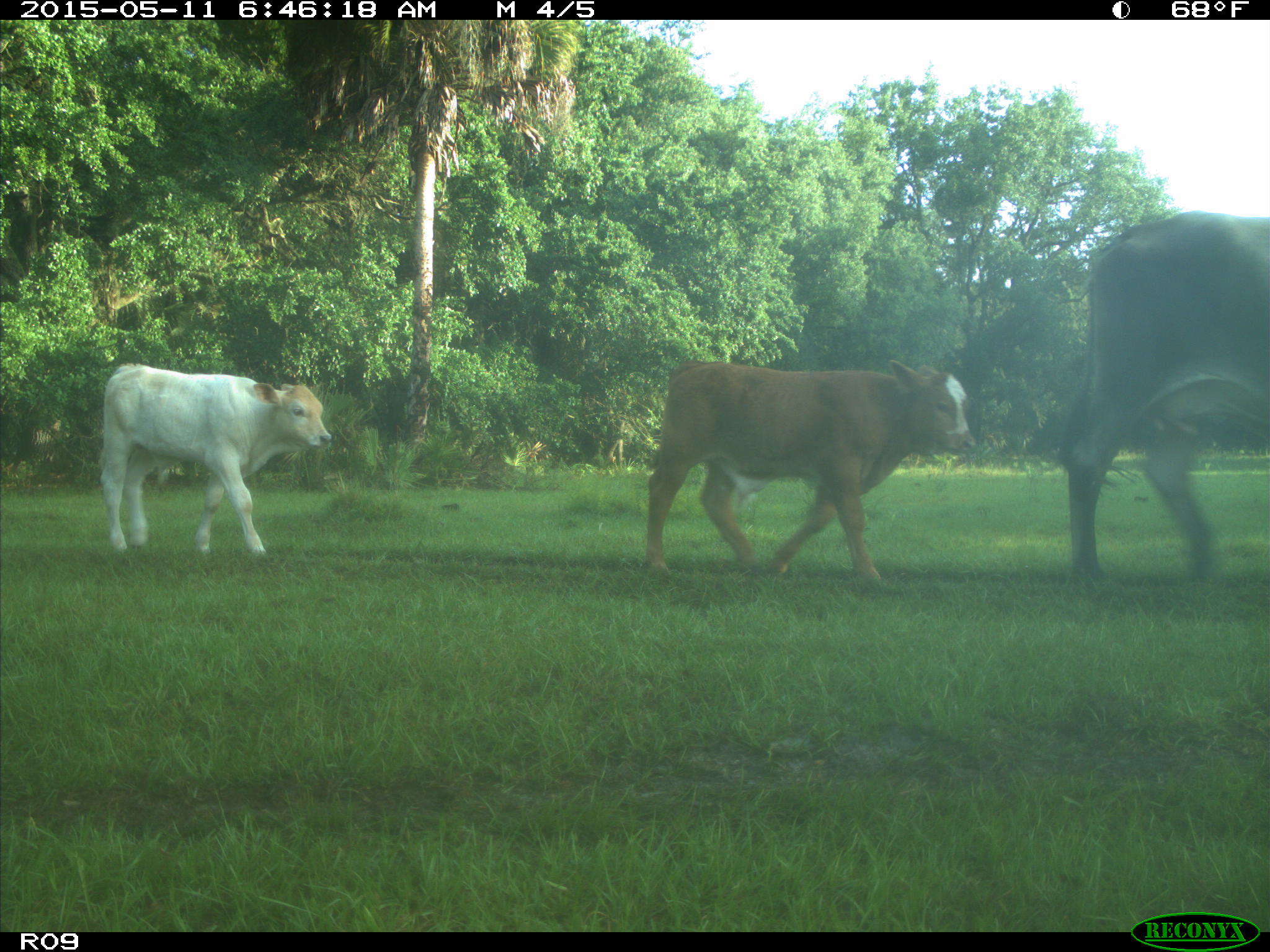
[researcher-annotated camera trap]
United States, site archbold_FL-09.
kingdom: Animalia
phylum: Chordata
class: Mammalia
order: Artiodactyla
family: Bovidae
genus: Bos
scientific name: Bos taurus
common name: domestic cow